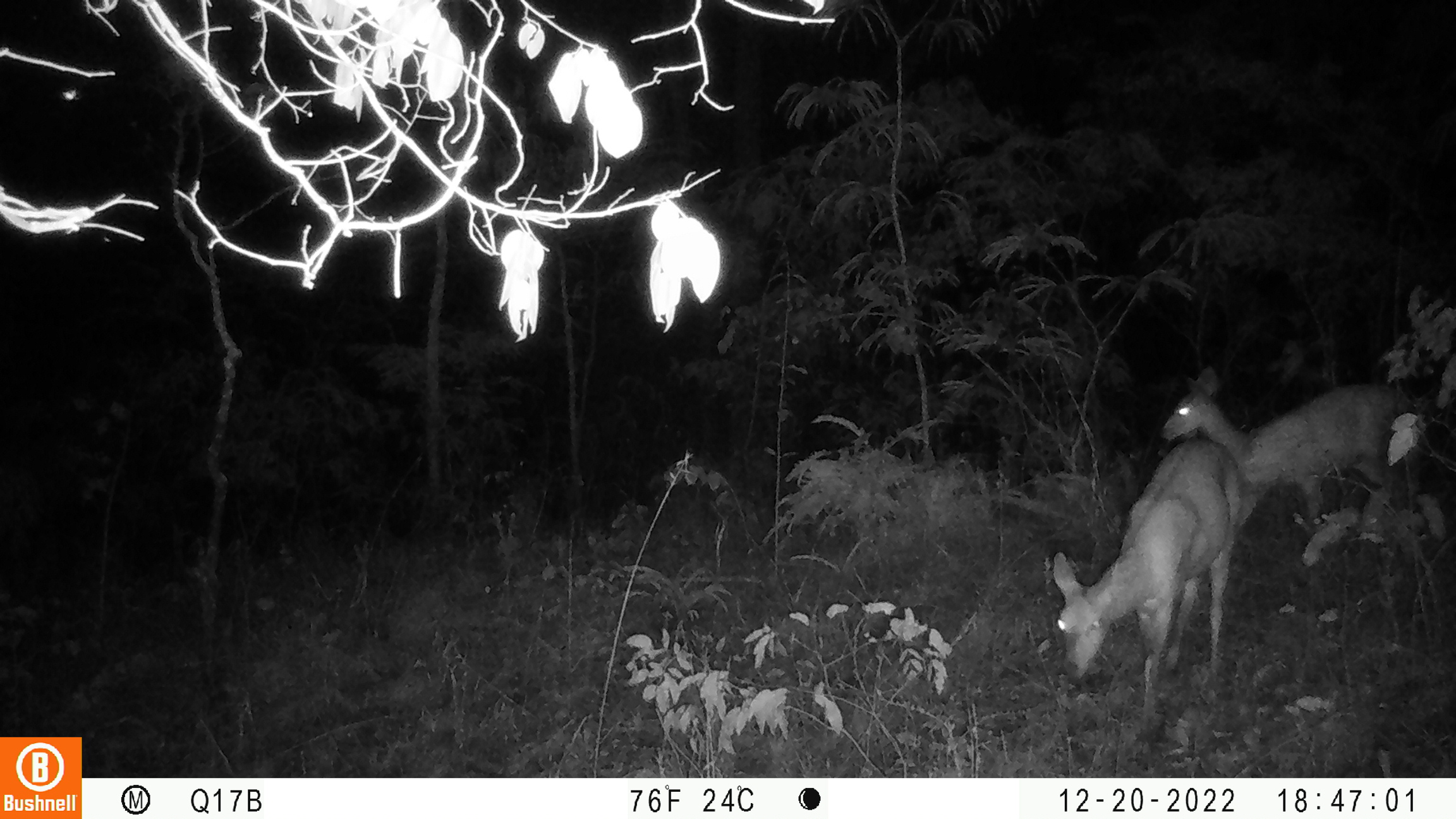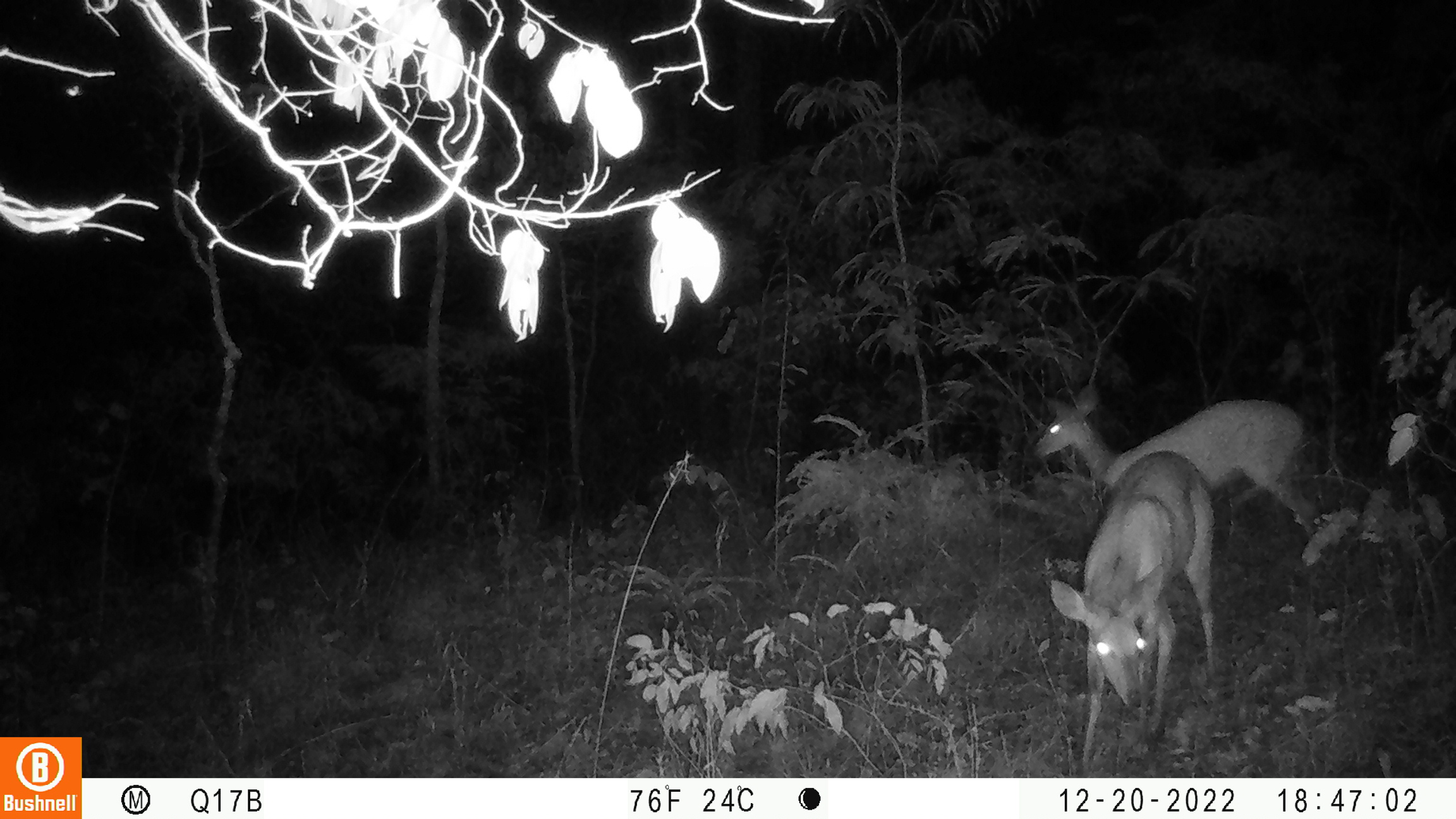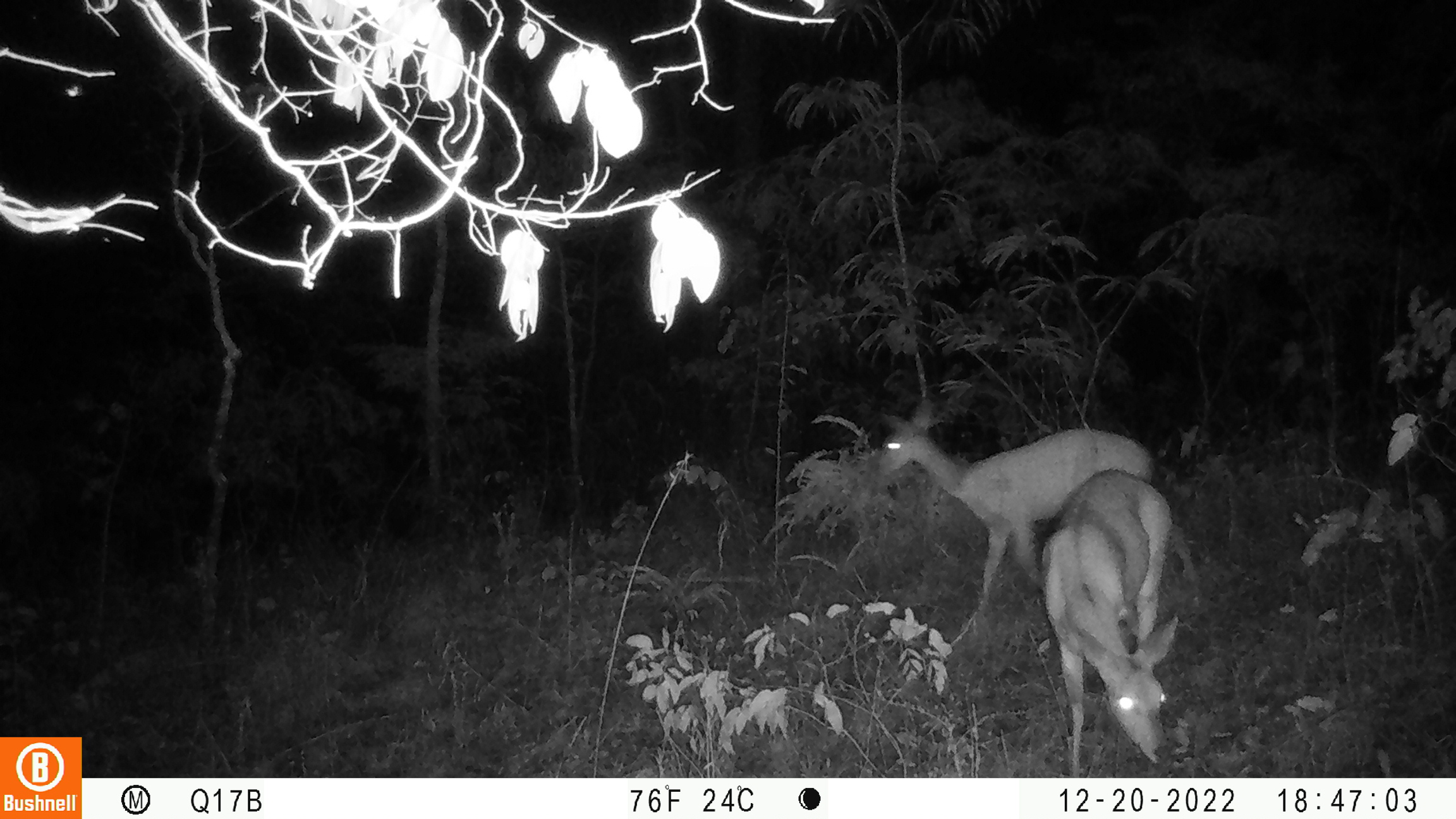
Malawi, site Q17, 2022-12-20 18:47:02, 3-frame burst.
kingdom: Animalia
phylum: Chordata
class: Mammalia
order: Artiodactyla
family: Bovidae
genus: Tragelaphus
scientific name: Tragelaphus sylvaticus sylvaticus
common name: cape bushbuck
Cape bushbuck (Tragelaphus sylvaticus sylvaticus), count 2.